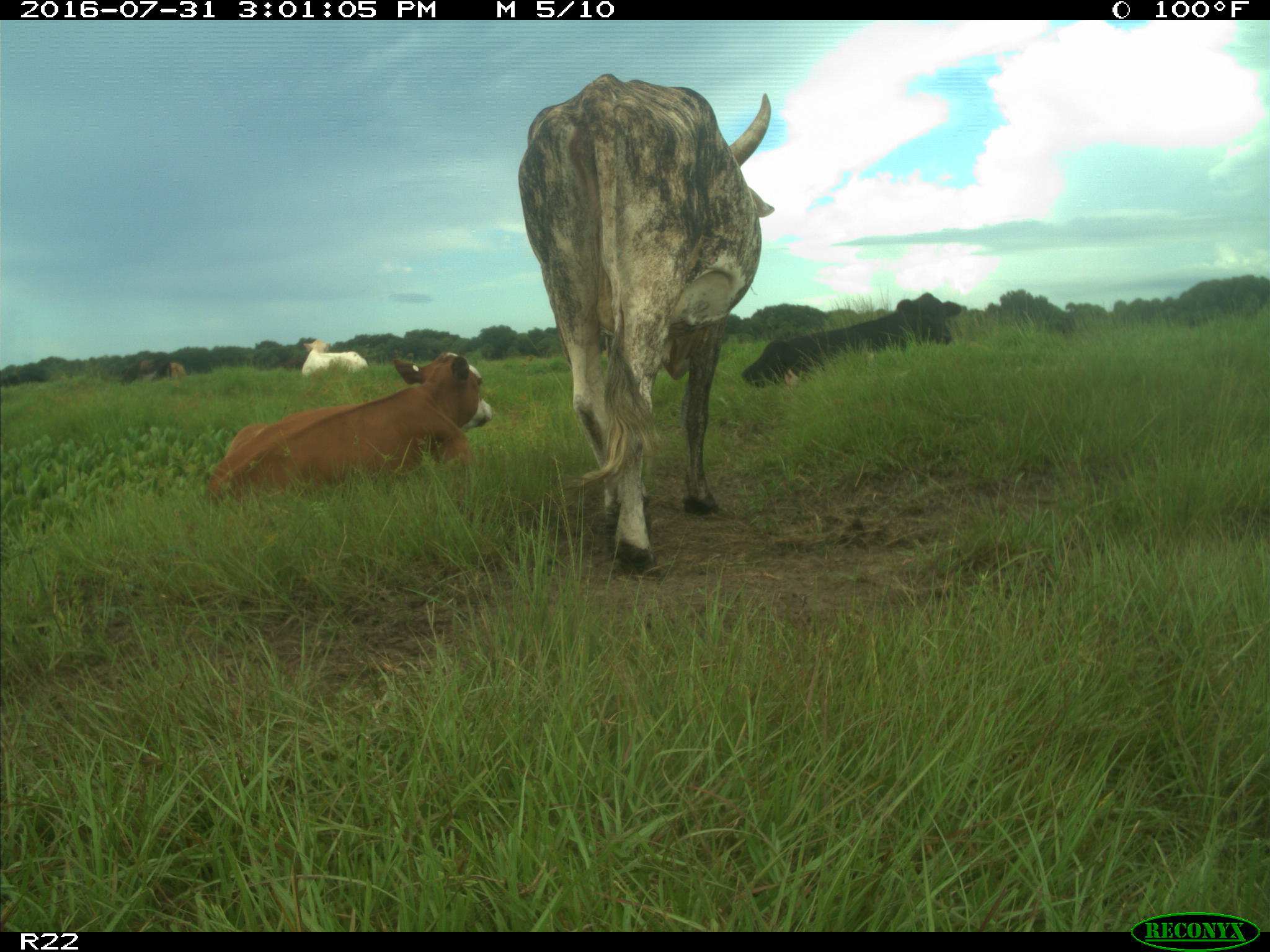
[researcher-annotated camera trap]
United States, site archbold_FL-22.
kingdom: Animalia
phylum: Chordata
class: Mammalia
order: Artiodactyla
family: Bovidae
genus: Bos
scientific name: Bos taurus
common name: domestic cow